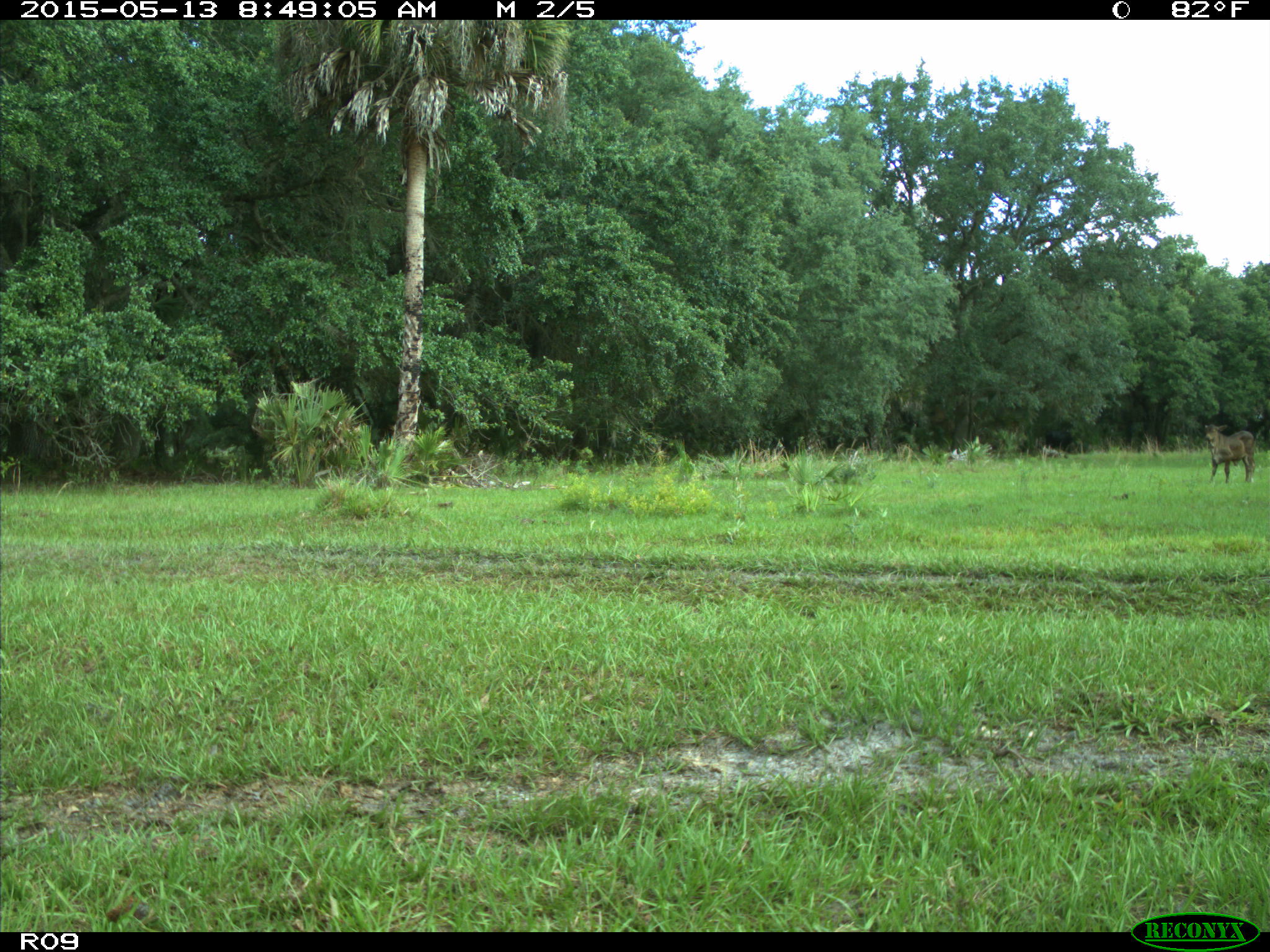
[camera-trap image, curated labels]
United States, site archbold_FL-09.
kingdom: Animalia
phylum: Chordata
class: Mammalia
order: Artiodactyla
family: Bovidae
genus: Bos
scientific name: Bos taurus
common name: domestic cow